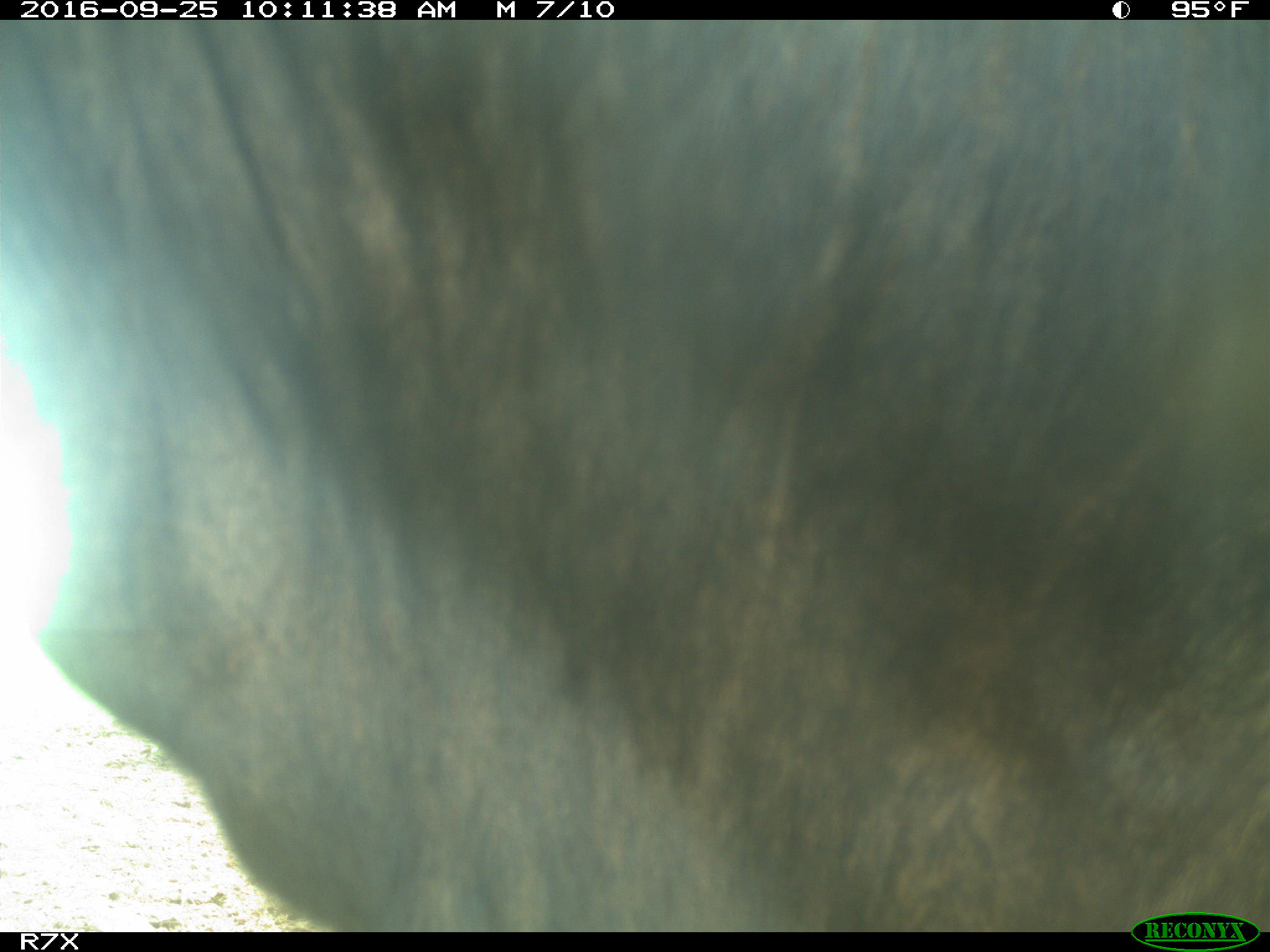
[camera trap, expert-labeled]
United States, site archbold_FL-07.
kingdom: Animalia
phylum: Chordata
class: Mammalia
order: Artiodactyla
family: Bovidae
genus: Bos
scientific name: Bos taurus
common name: domestic cow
Bos taurus (domestic cow).